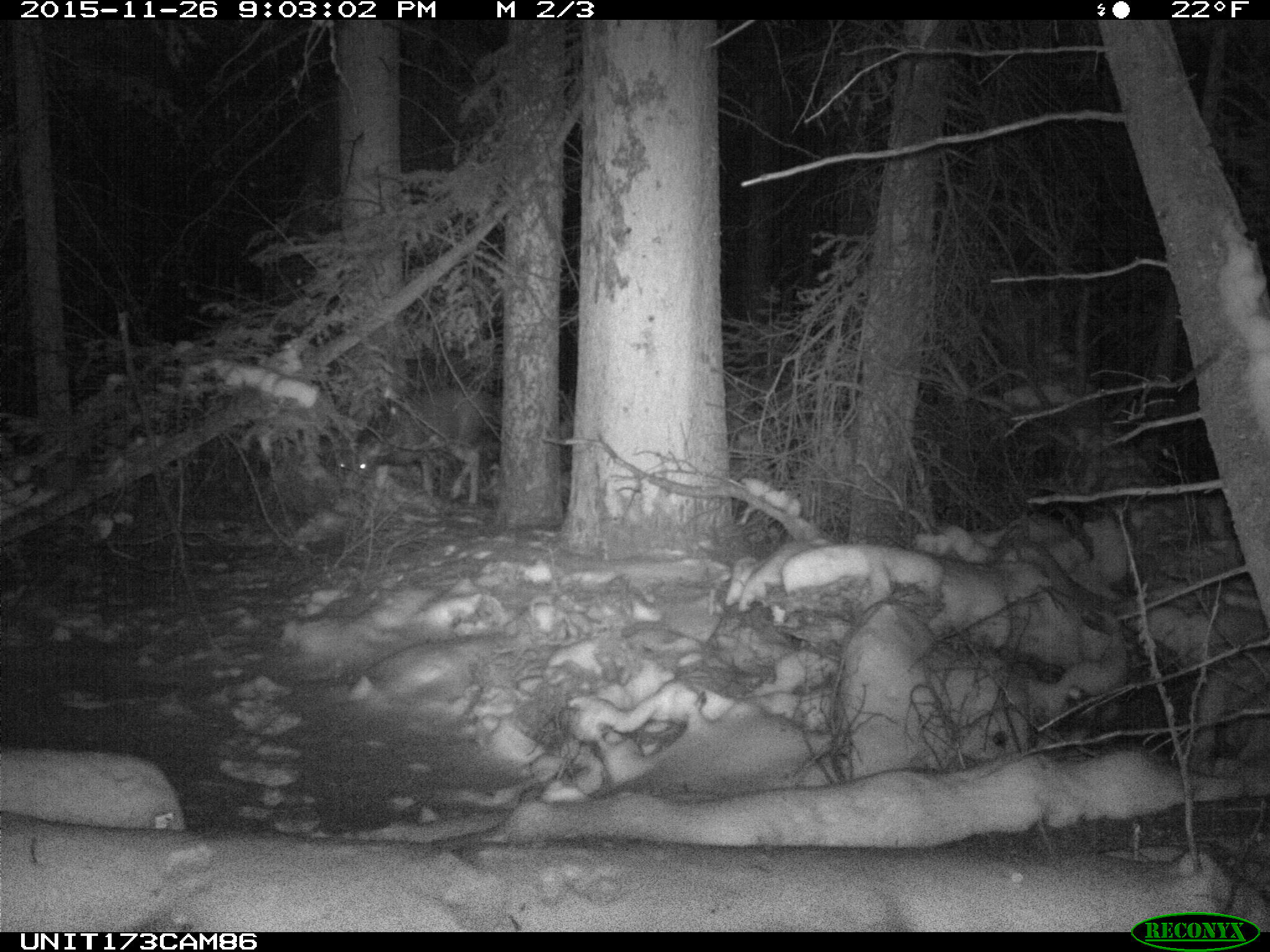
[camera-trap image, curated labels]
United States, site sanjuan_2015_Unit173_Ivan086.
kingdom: Animalia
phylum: Chordata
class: Mammalia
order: Artiodactyla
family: Cervidae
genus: Odocoileus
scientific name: Odocoileus hemionus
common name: mule deer